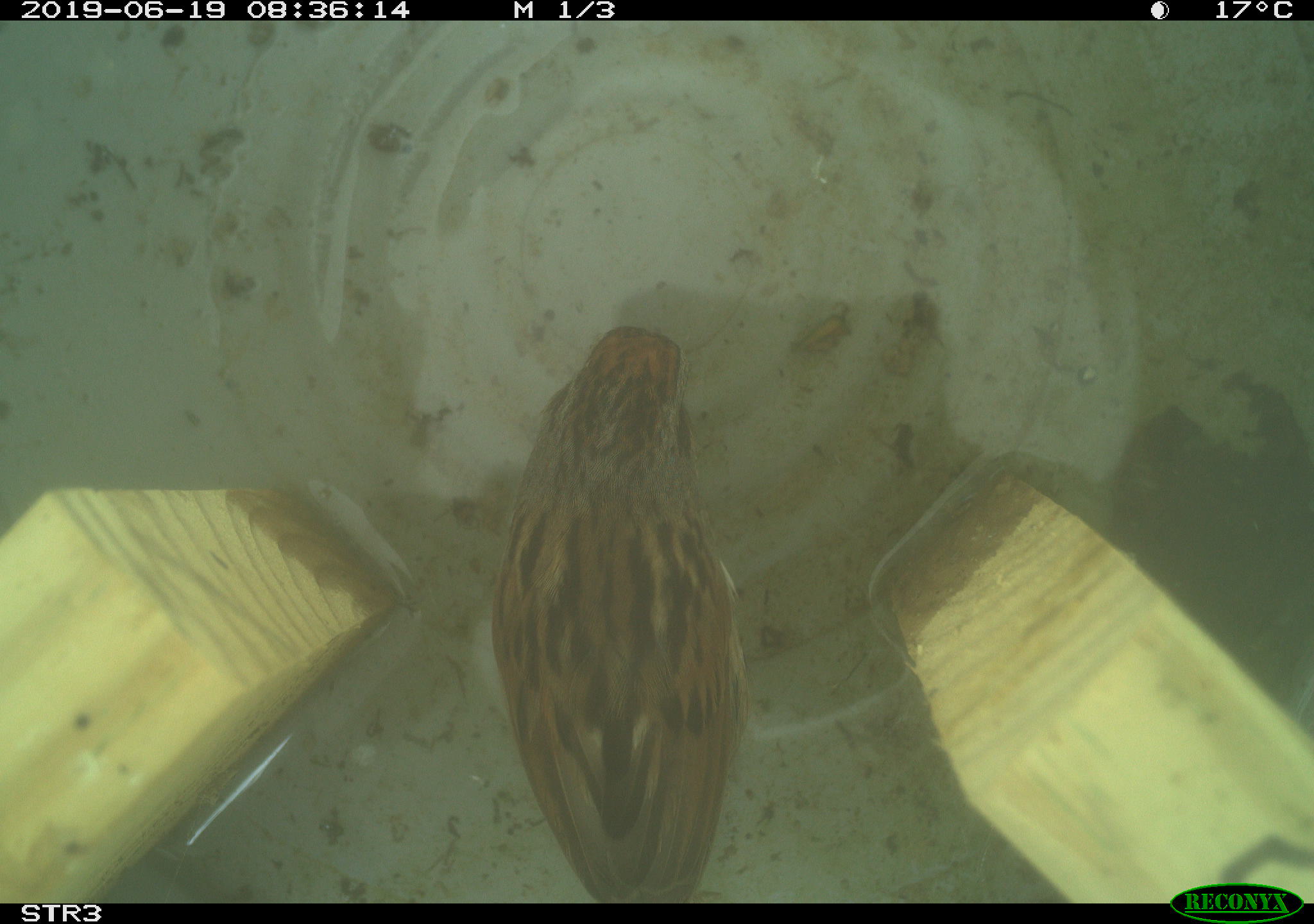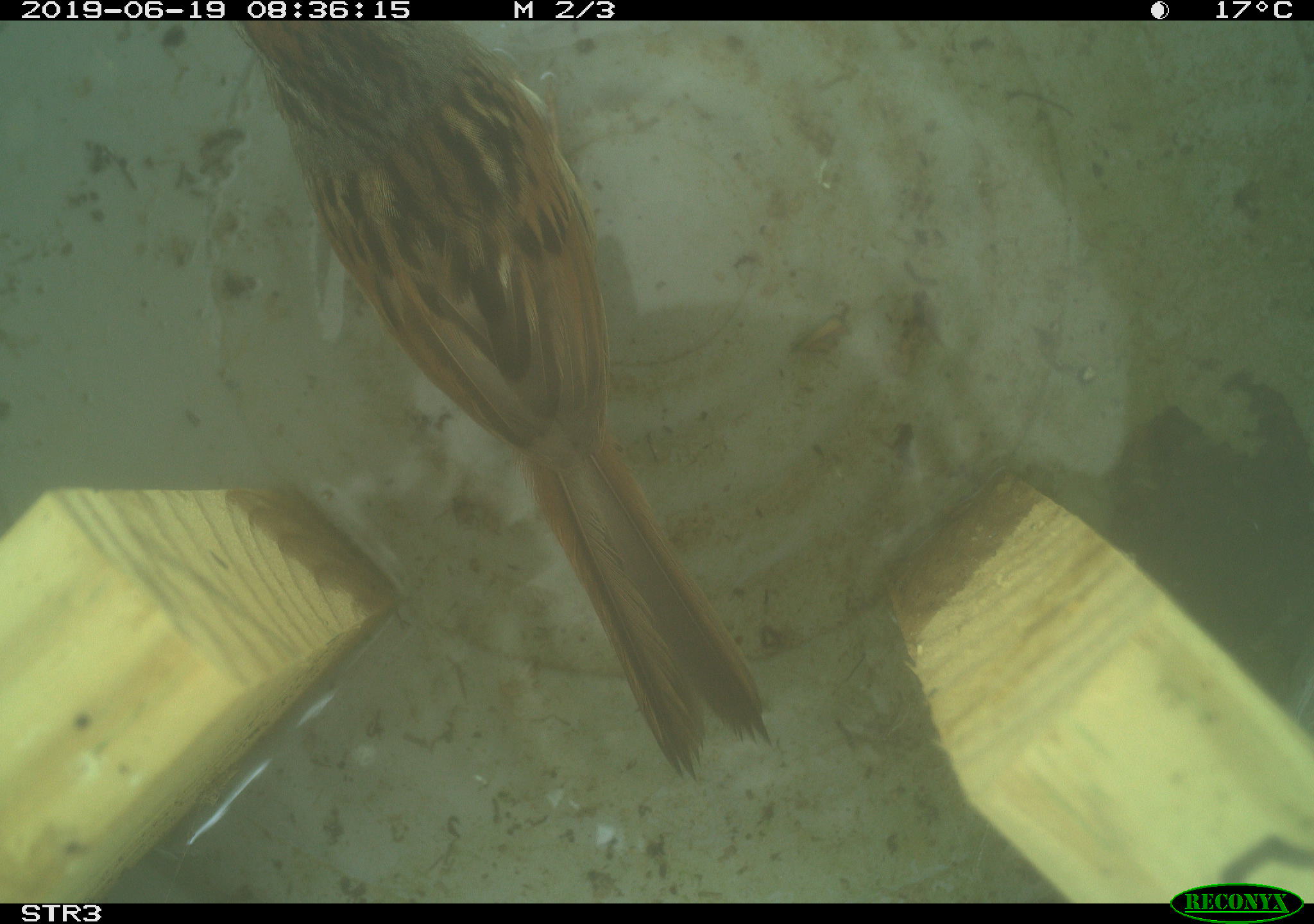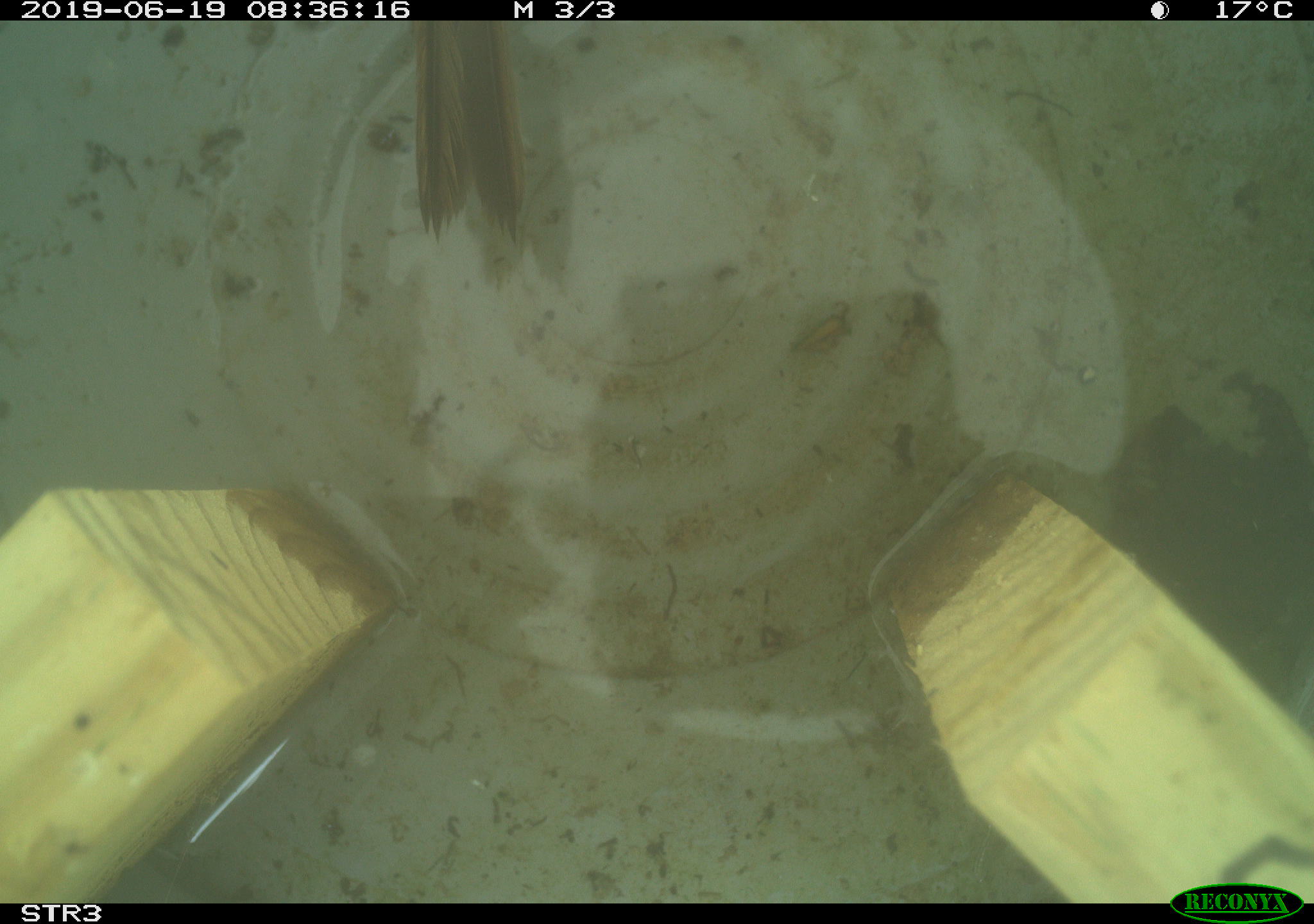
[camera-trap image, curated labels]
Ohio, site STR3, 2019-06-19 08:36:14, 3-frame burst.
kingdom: Animalia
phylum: Chordata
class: Aves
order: Passeriformes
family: Passerellidae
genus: Melospiza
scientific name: Melospiza melodia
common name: song sparrow